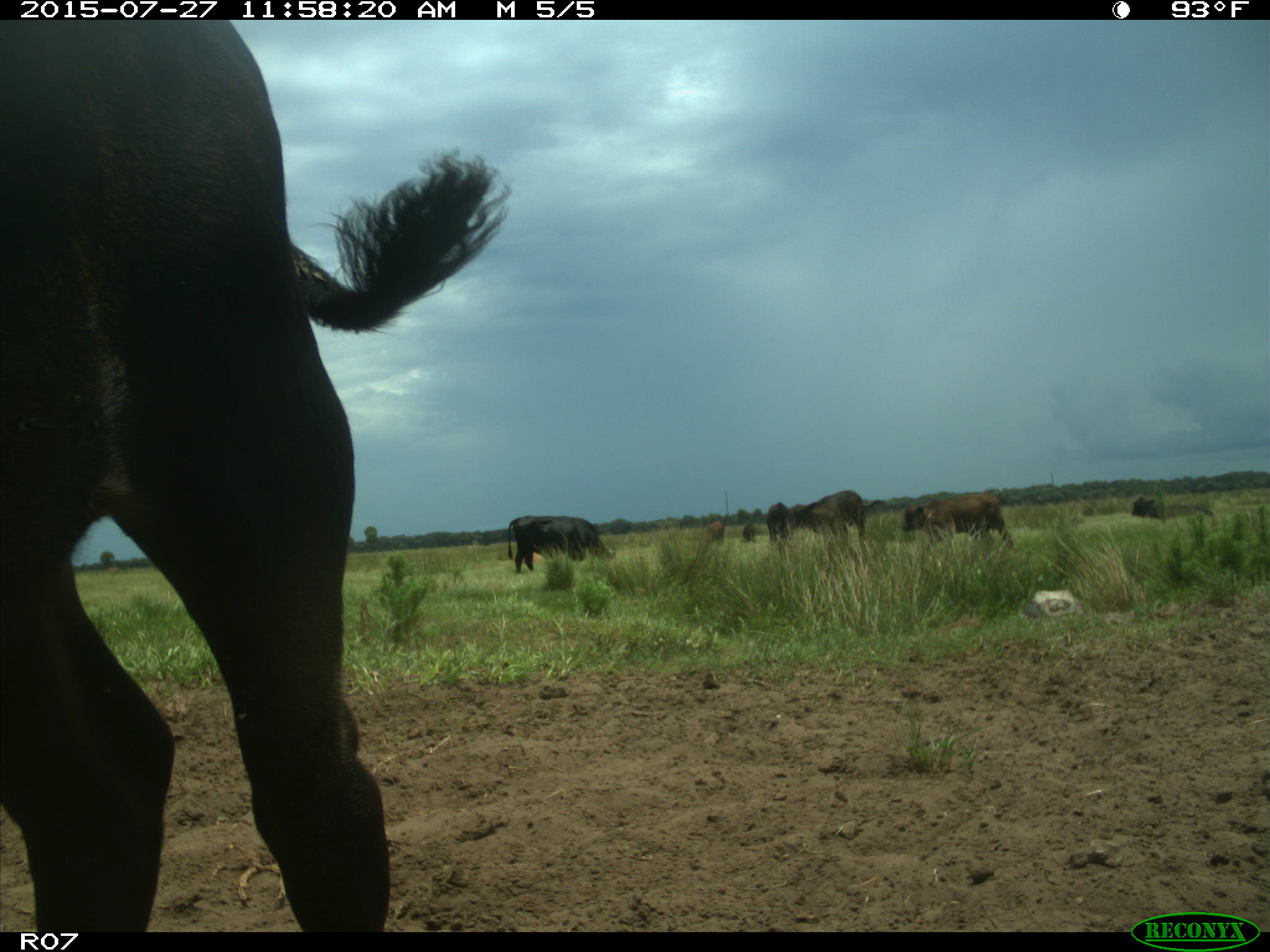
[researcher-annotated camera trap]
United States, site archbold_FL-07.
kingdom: Animalia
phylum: Chordata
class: Mammalia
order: Artiodactyla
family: Bovidae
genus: Bos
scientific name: Bos taurus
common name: domestic cow